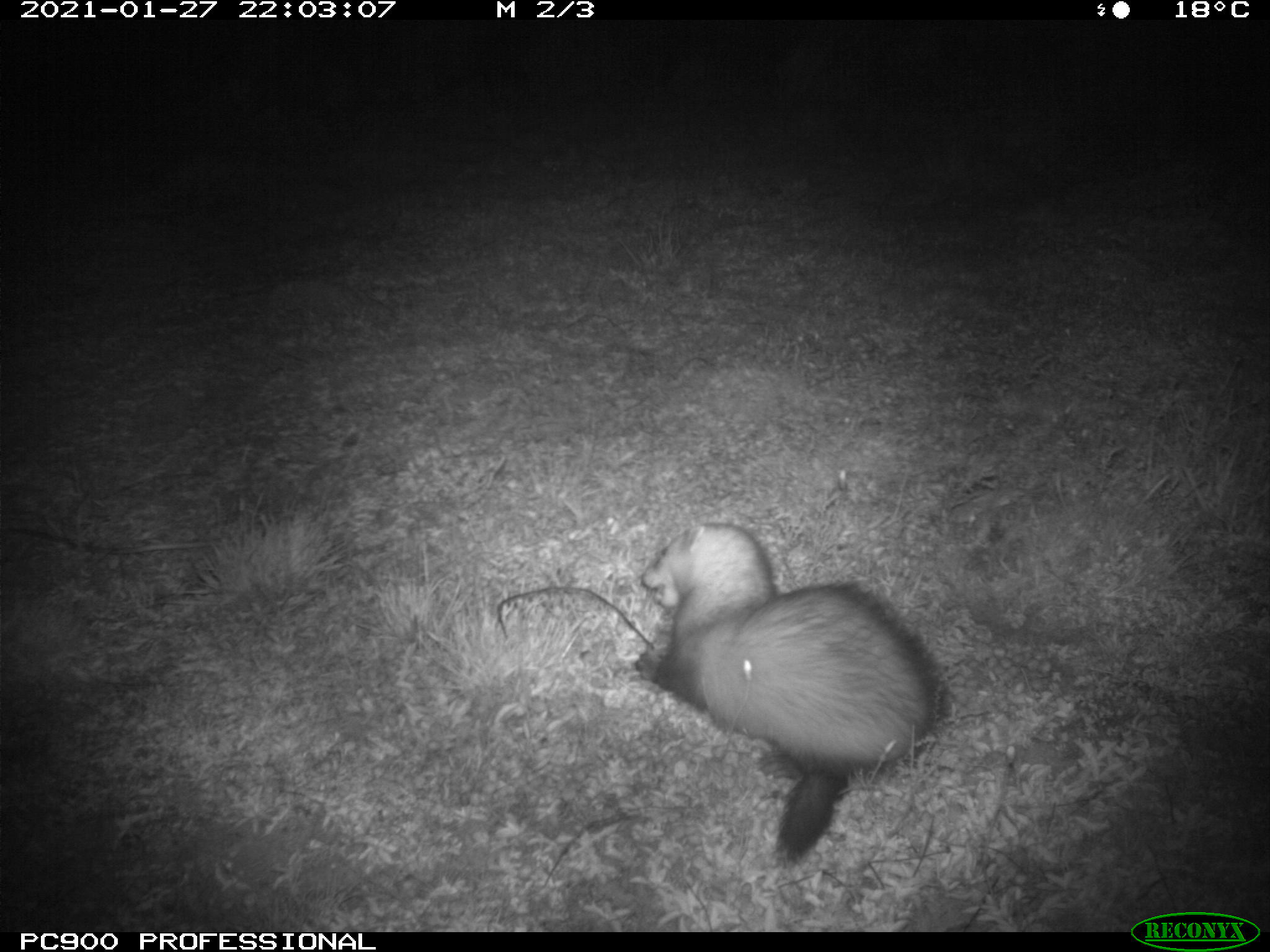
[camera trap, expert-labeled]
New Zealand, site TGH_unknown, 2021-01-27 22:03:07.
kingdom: Animalia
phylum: Chordata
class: Mammalia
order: Carnivora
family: Mustelidae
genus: Mustela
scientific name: Mustela furo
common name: ferret